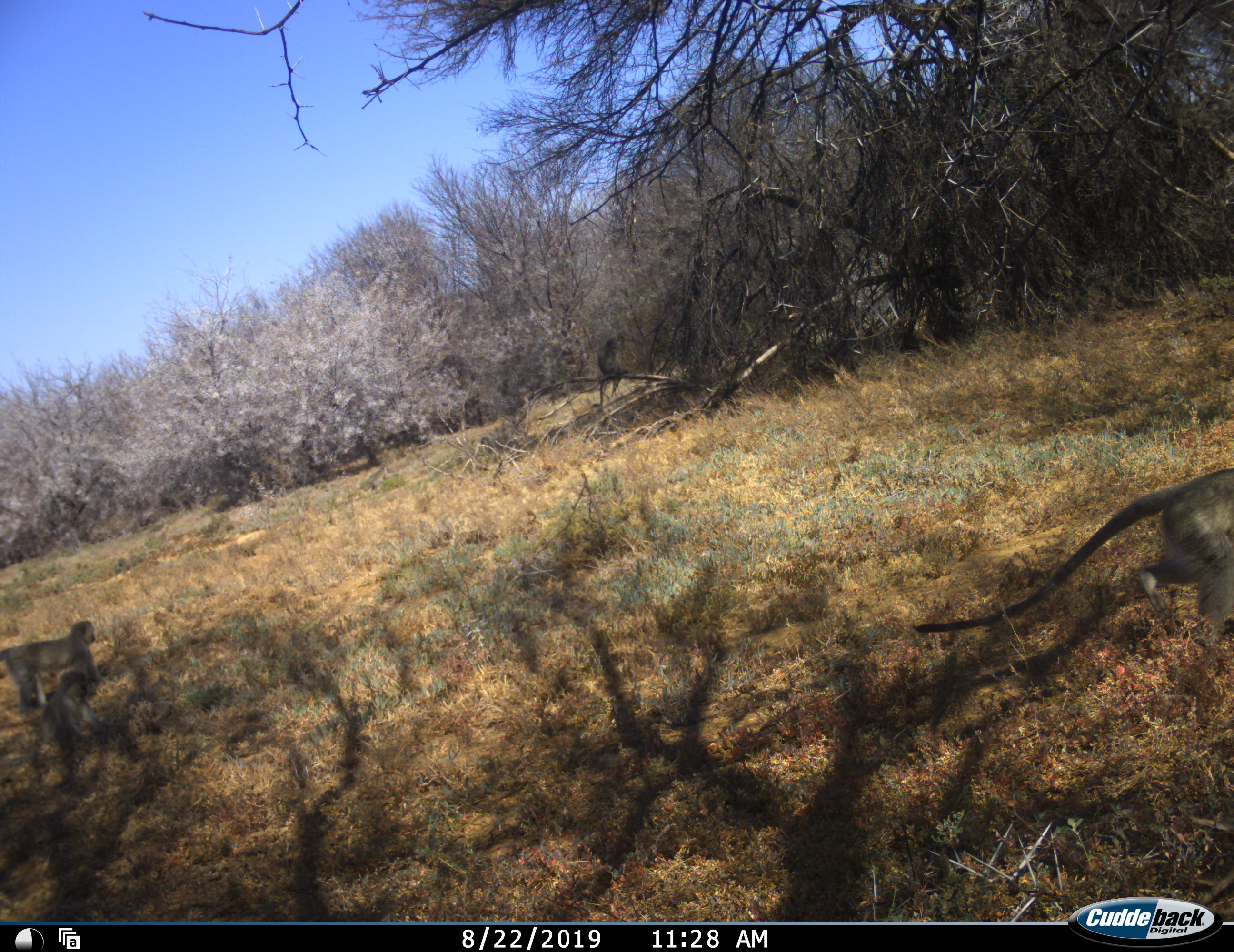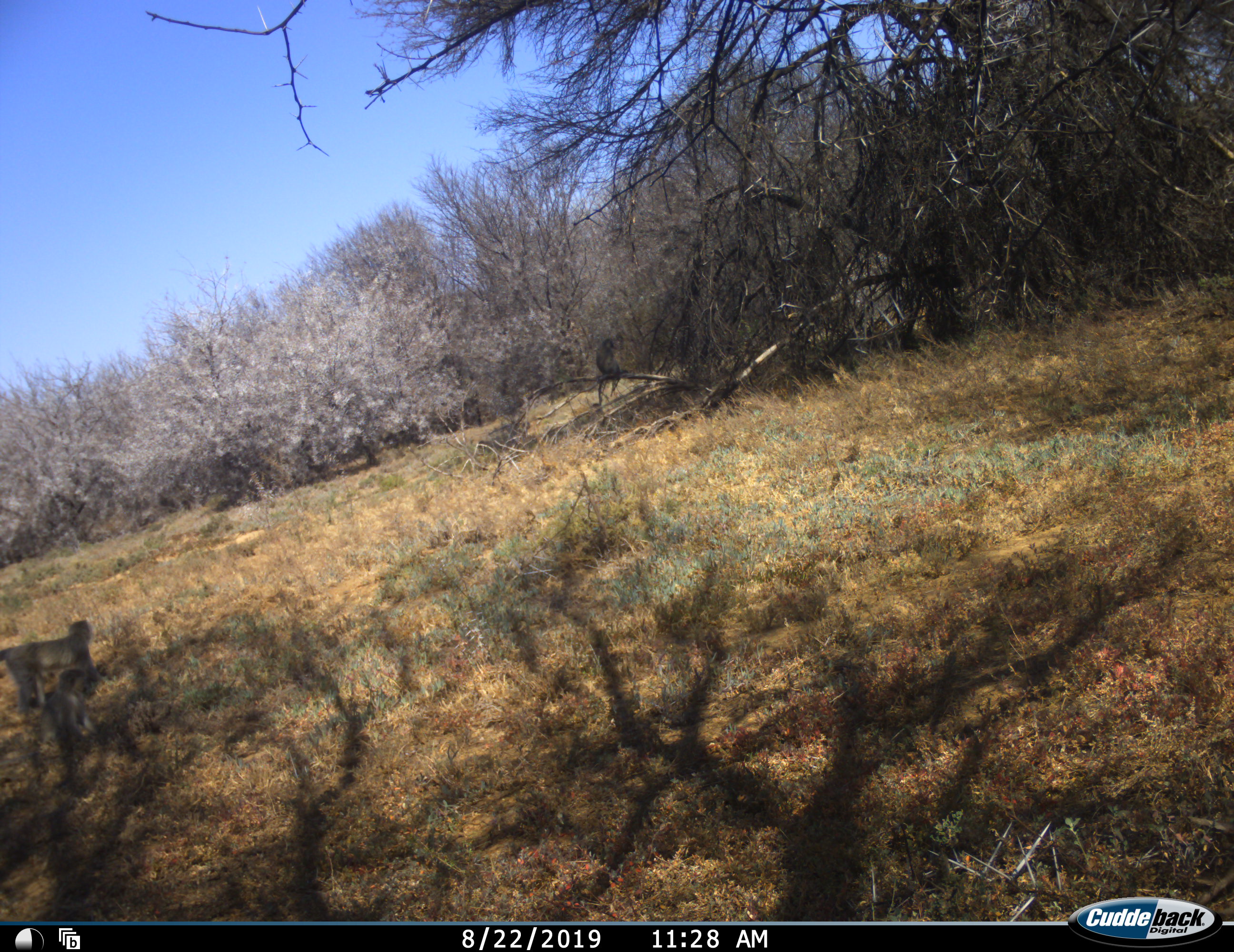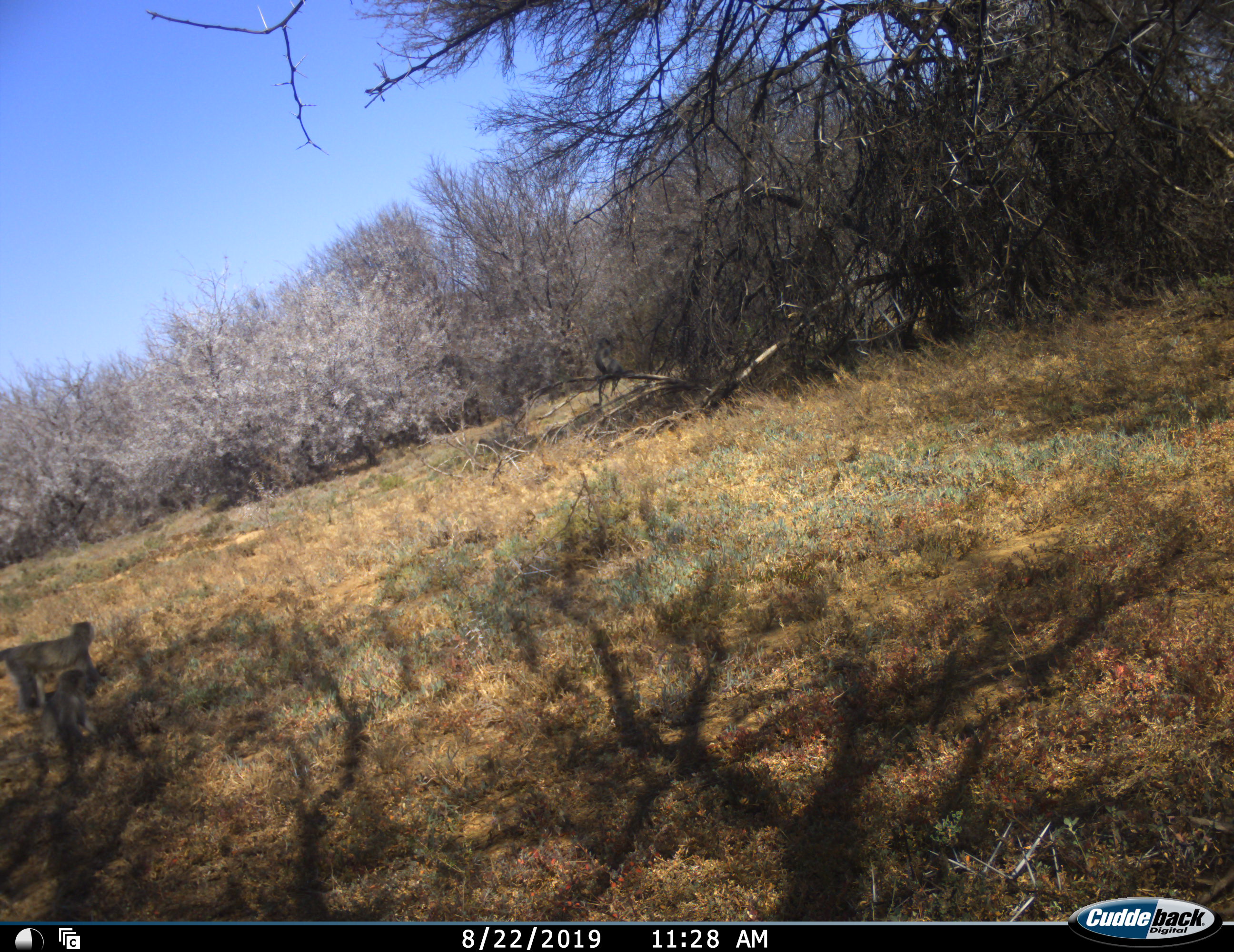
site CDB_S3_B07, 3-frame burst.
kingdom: Animalia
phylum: Chordata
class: Mammalia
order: Primates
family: Cercopithecidae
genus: Chlorocebus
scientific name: Chlorocebus pygerythrus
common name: vervet monkey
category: monkeyvervet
Monkeyvervet (vervet monkey) (Chlorocebus pygerythrus), count 3. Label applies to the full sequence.